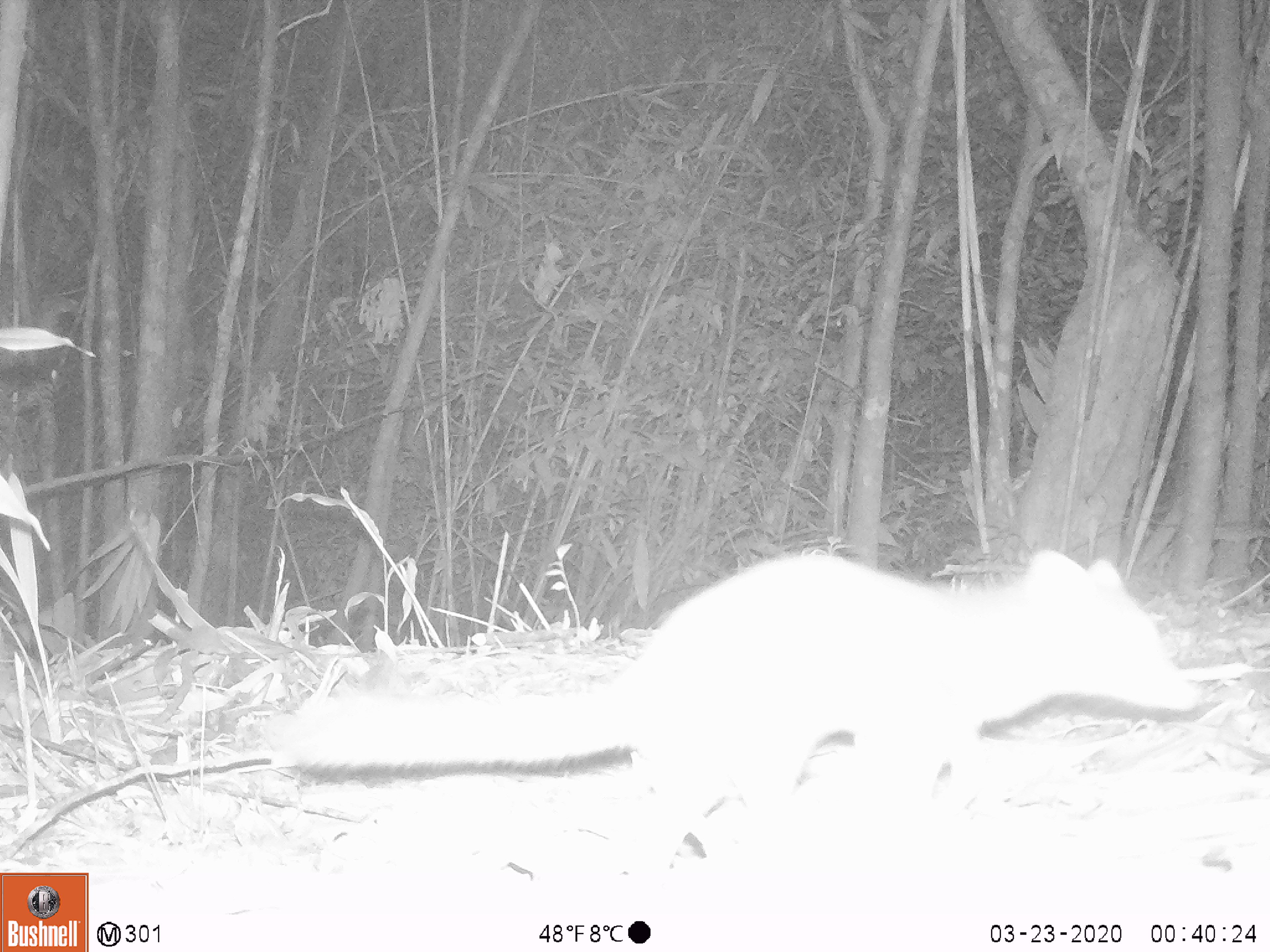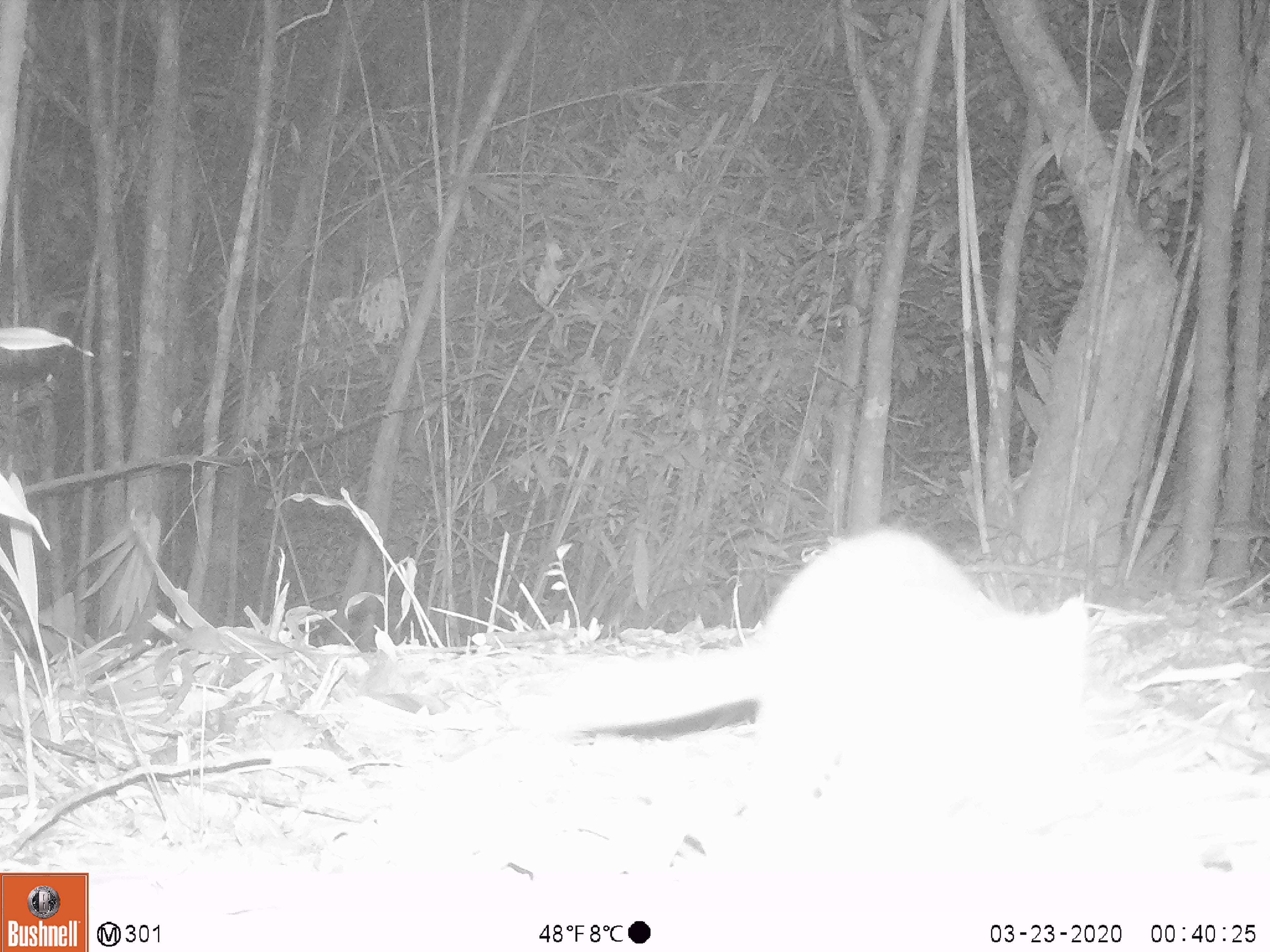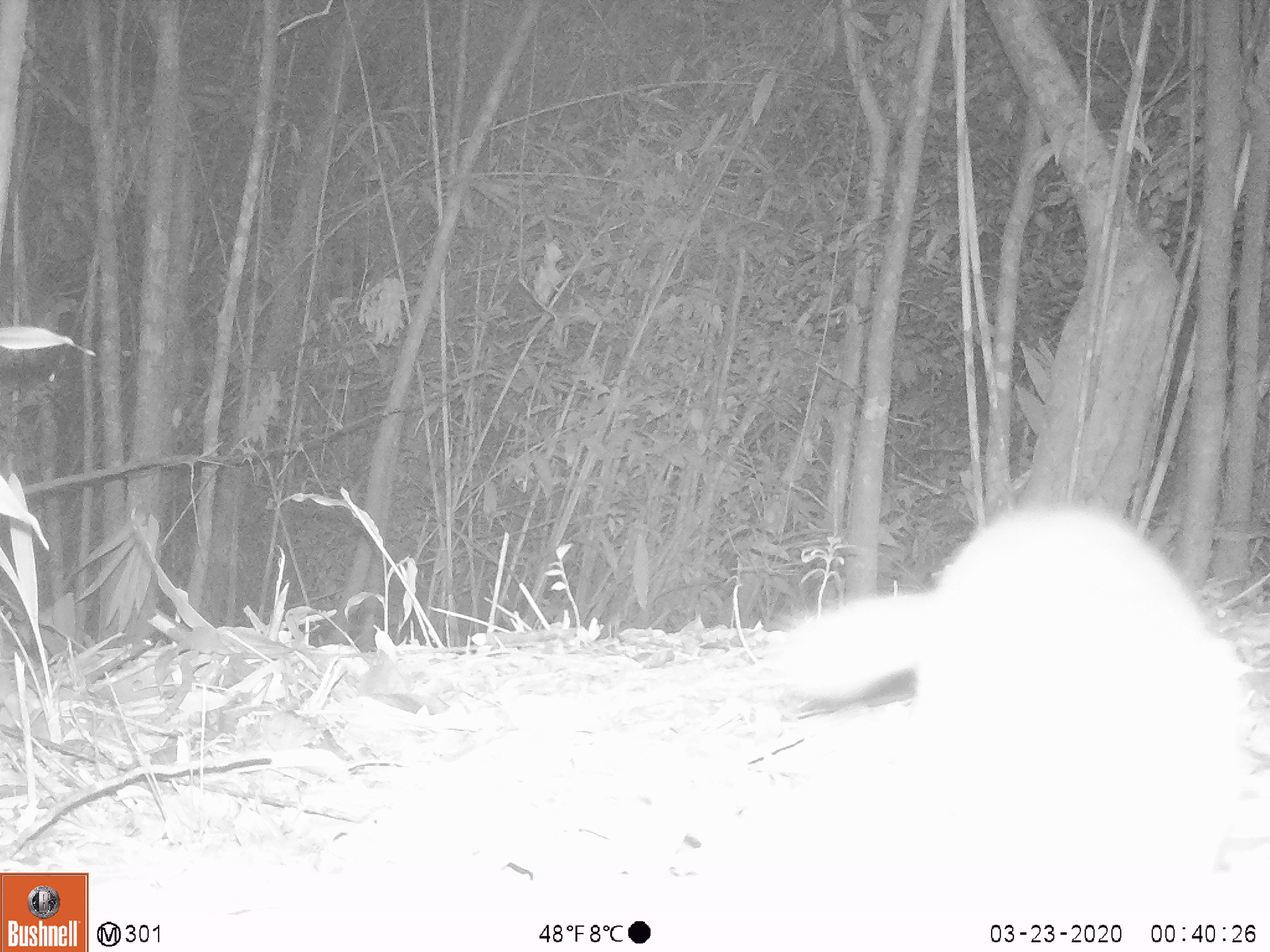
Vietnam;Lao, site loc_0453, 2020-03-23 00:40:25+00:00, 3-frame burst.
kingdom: Animalia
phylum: Chordata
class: Mammalia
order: Carnivora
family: Herpestidae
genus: Urva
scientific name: Urva urva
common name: crab-eating mongoose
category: crab eating mongoose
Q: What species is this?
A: Crab eating mongoose (crab-eating mongoose) (Urva urva).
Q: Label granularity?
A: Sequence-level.